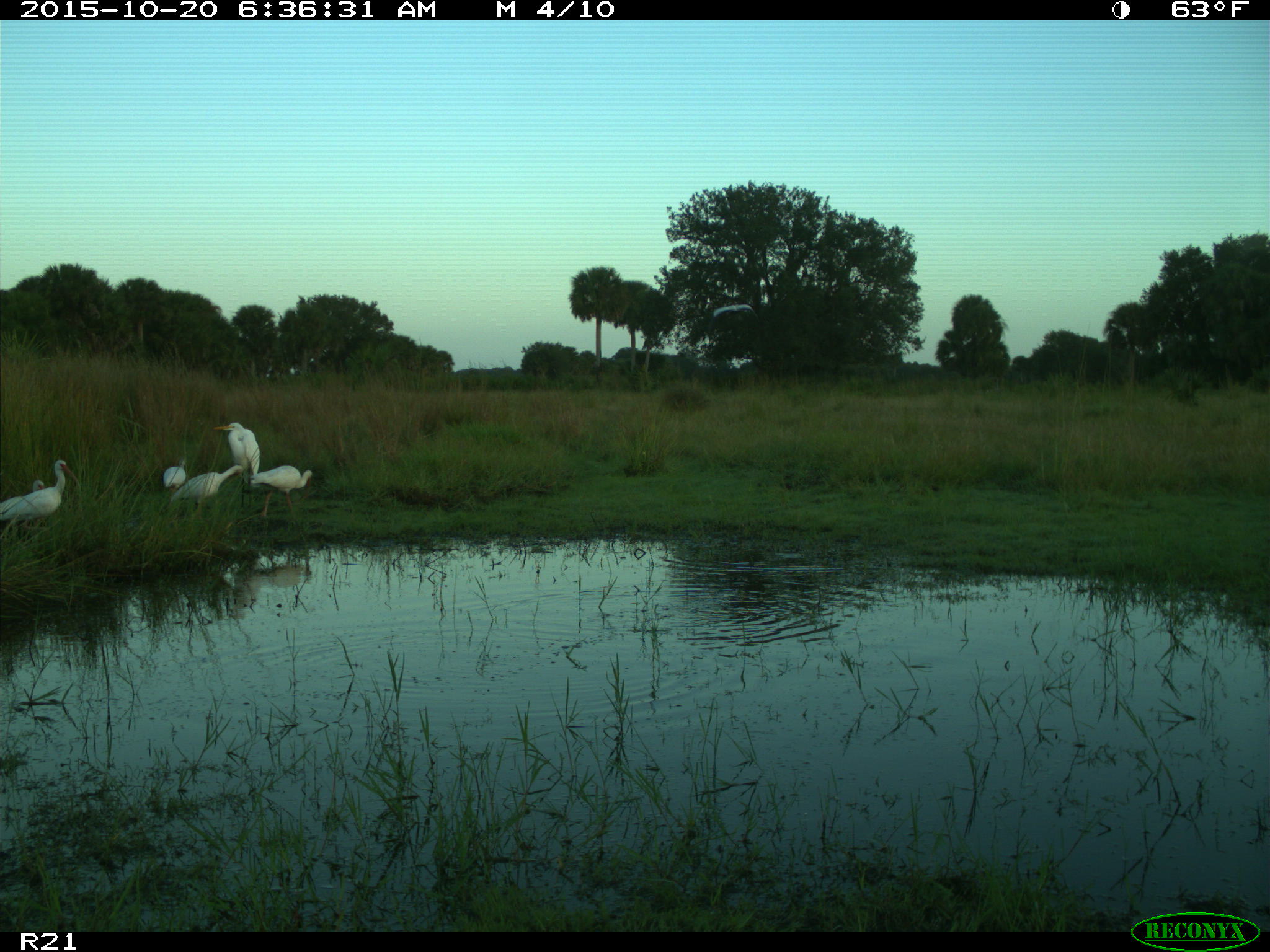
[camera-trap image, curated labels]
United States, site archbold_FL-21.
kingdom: Animalia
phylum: Chordata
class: Aves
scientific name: Aves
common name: birds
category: unidentified bird